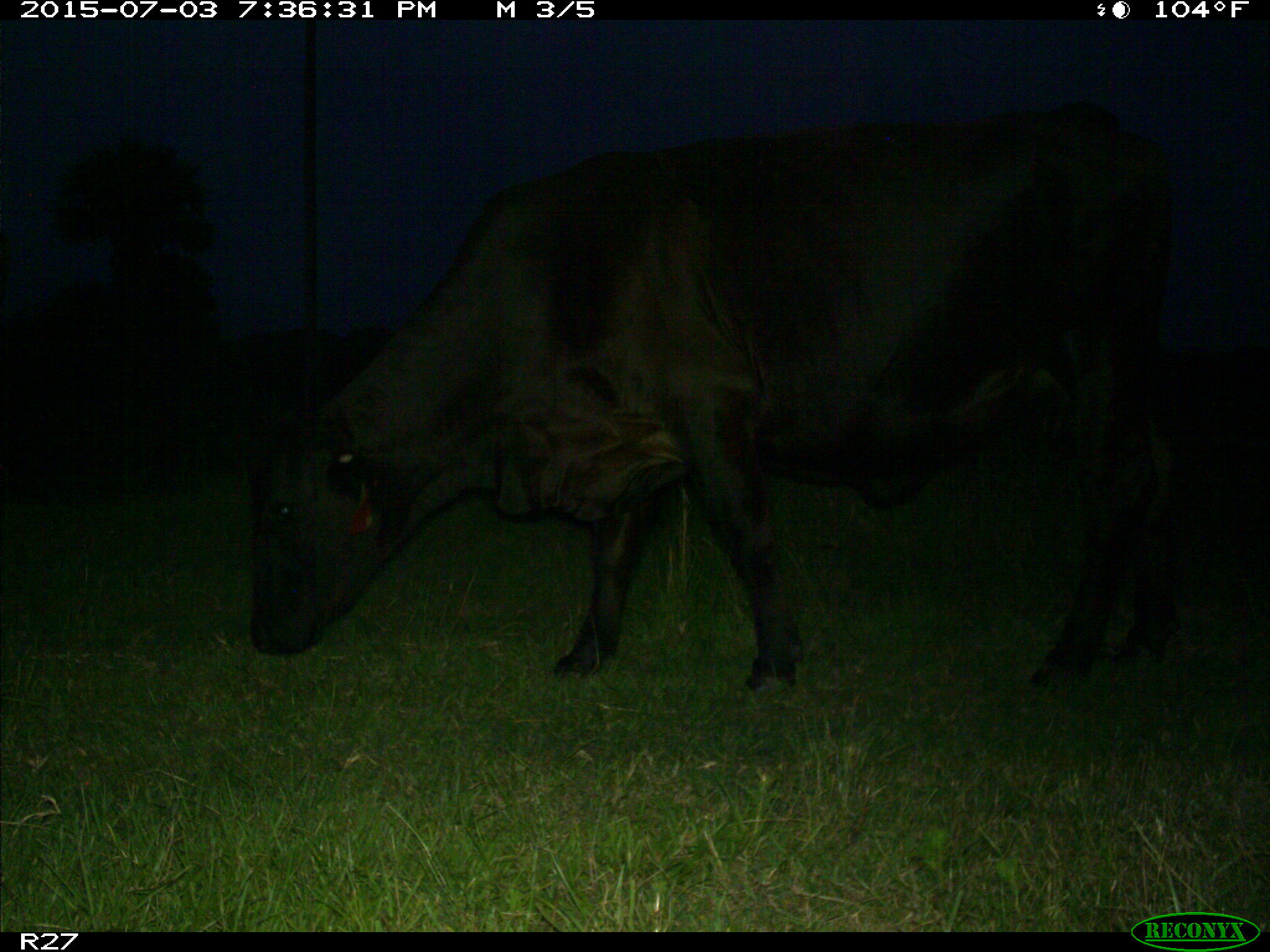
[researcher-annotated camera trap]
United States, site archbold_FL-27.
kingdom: Animalia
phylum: Chordata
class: Mammalia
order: Artiodactyla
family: Bovidae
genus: Bos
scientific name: Bos taurus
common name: domestic cow